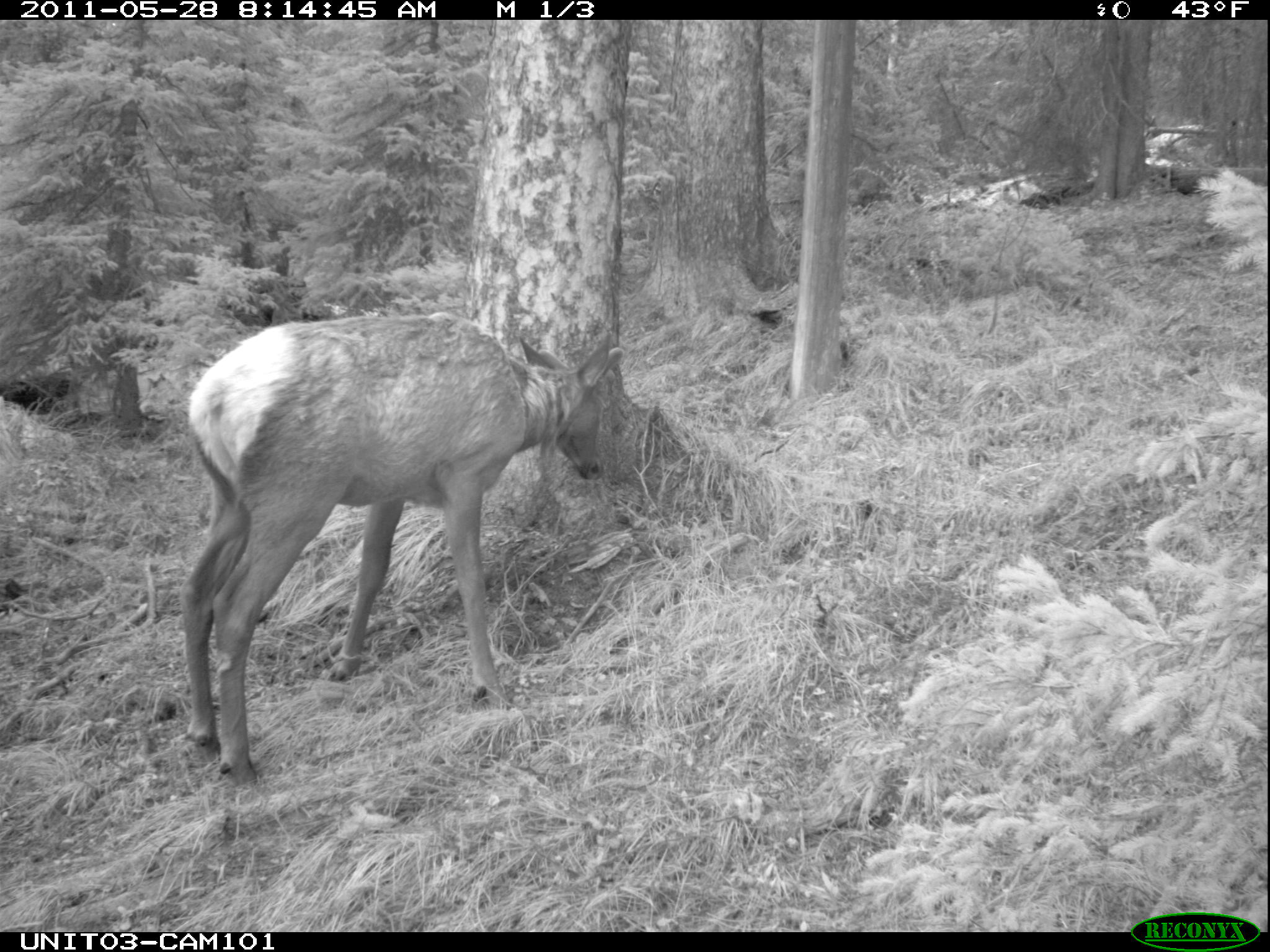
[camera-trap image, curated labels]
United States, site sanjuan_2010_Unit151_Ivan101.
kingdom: Animalia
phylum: Chordata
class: Mammalia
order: Artiodactyla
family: Cervidae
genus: Cervus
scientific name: Cervus elaphus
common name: red deer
Cervus elaphus (red deer).